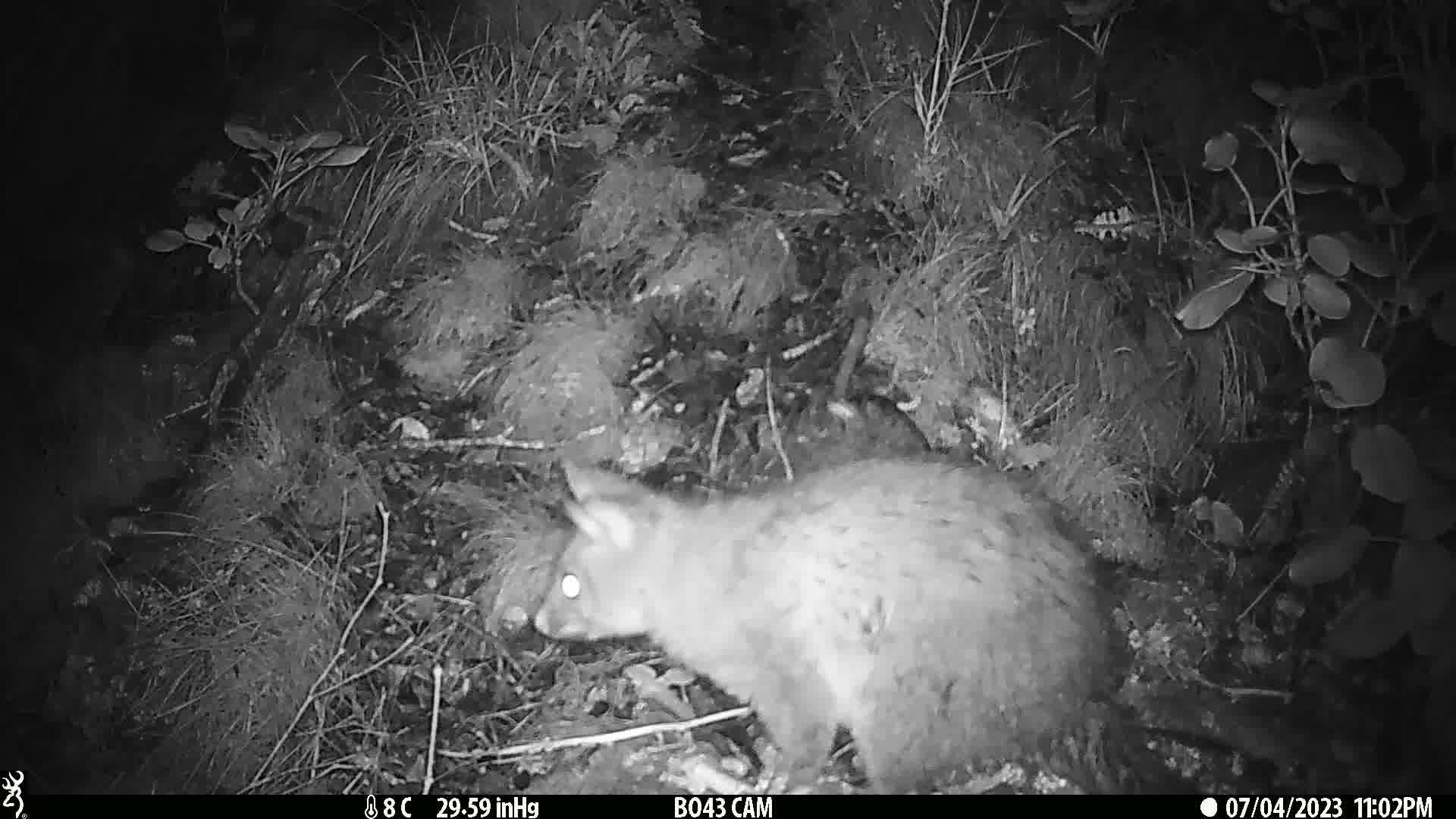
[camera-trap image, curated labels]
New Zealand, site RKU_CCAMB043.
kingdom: Animalia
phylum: Chordata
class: Mammalia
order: Diprotodontia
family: Phalangeridae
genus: Trichosurus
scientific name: Trichosurus vulpecula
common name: common brushtail possum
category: possum